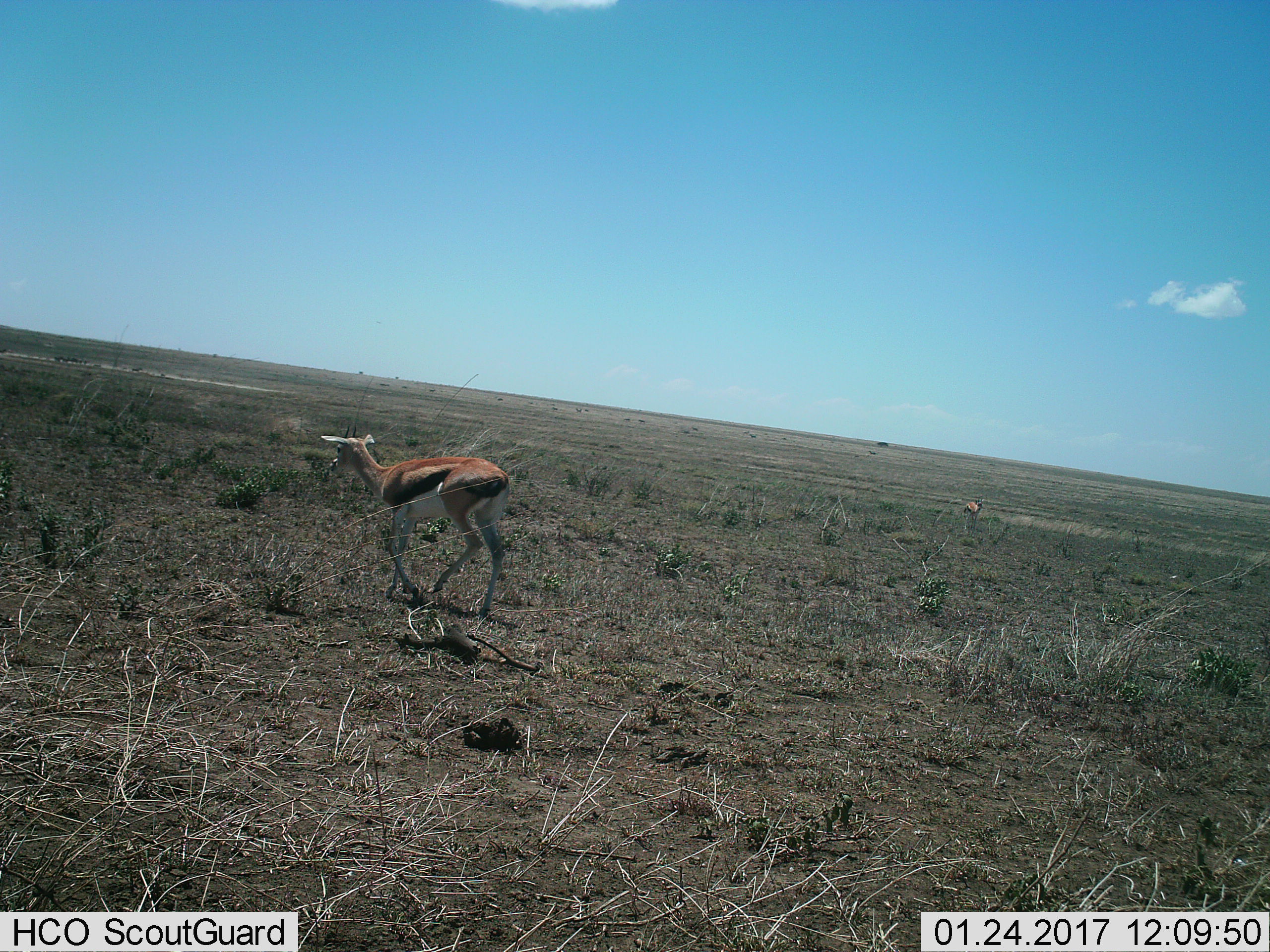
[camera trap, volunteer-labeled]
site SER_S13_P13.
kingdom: Animalia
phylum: Chordata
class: Mammalia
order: Artiodactyla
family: Bovidae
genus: Eudorcas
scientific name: Eudorcas thomsonii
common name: thomson's gazelle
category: gazellethomsons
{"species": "gazellethomsons (thomson's gazelle) (Eudorcas thomsonii)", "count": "1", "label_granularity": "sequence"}